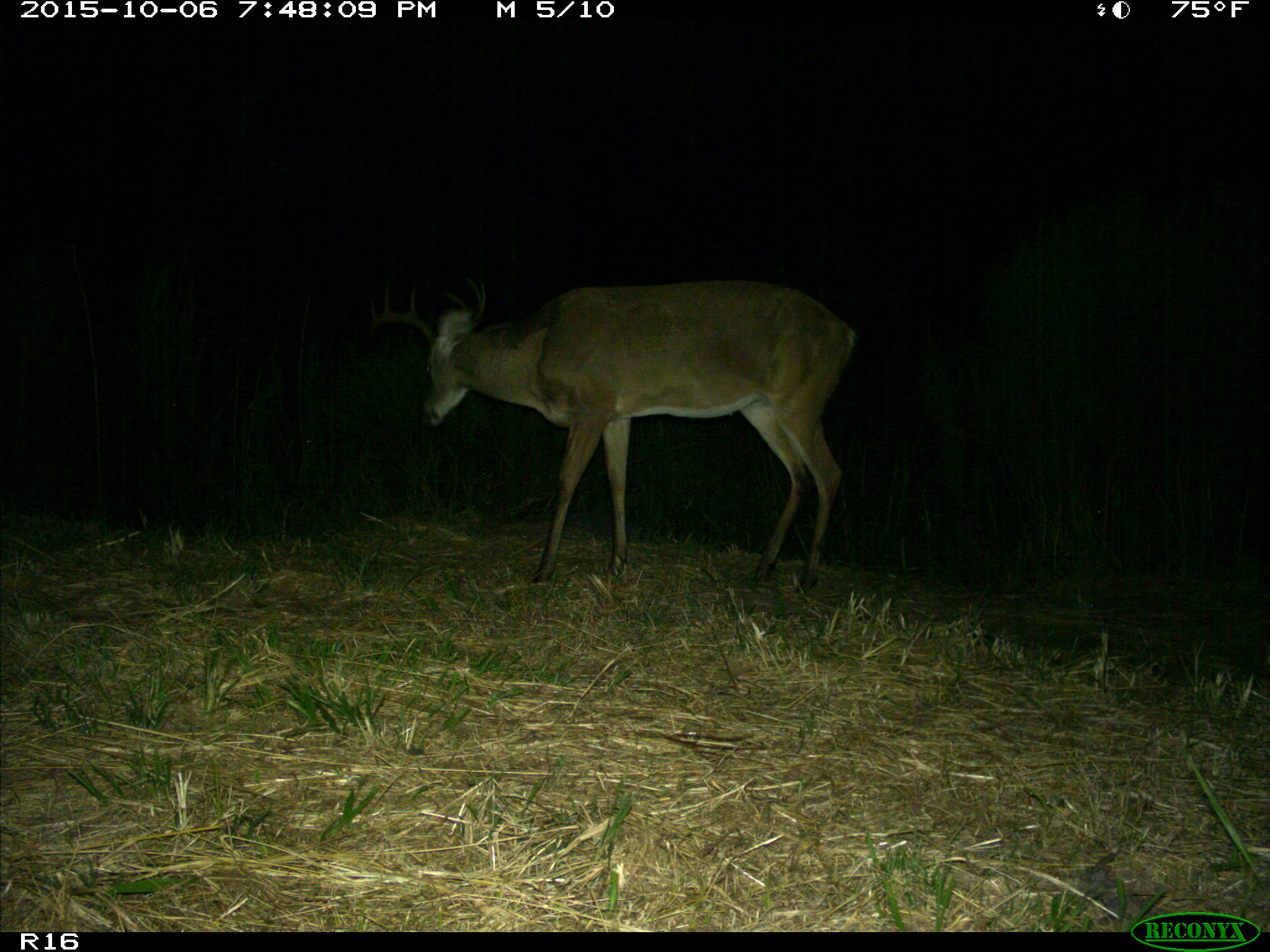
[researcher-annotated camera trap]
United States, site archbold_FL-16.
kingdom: Animalia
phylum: Chordata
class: Mammalia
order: Artiodactyla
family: Cervidae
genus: Odocoileus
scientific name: Odocoileus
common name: deer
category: unidentified deer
Unidentified deer (deer) (Odocoileus).